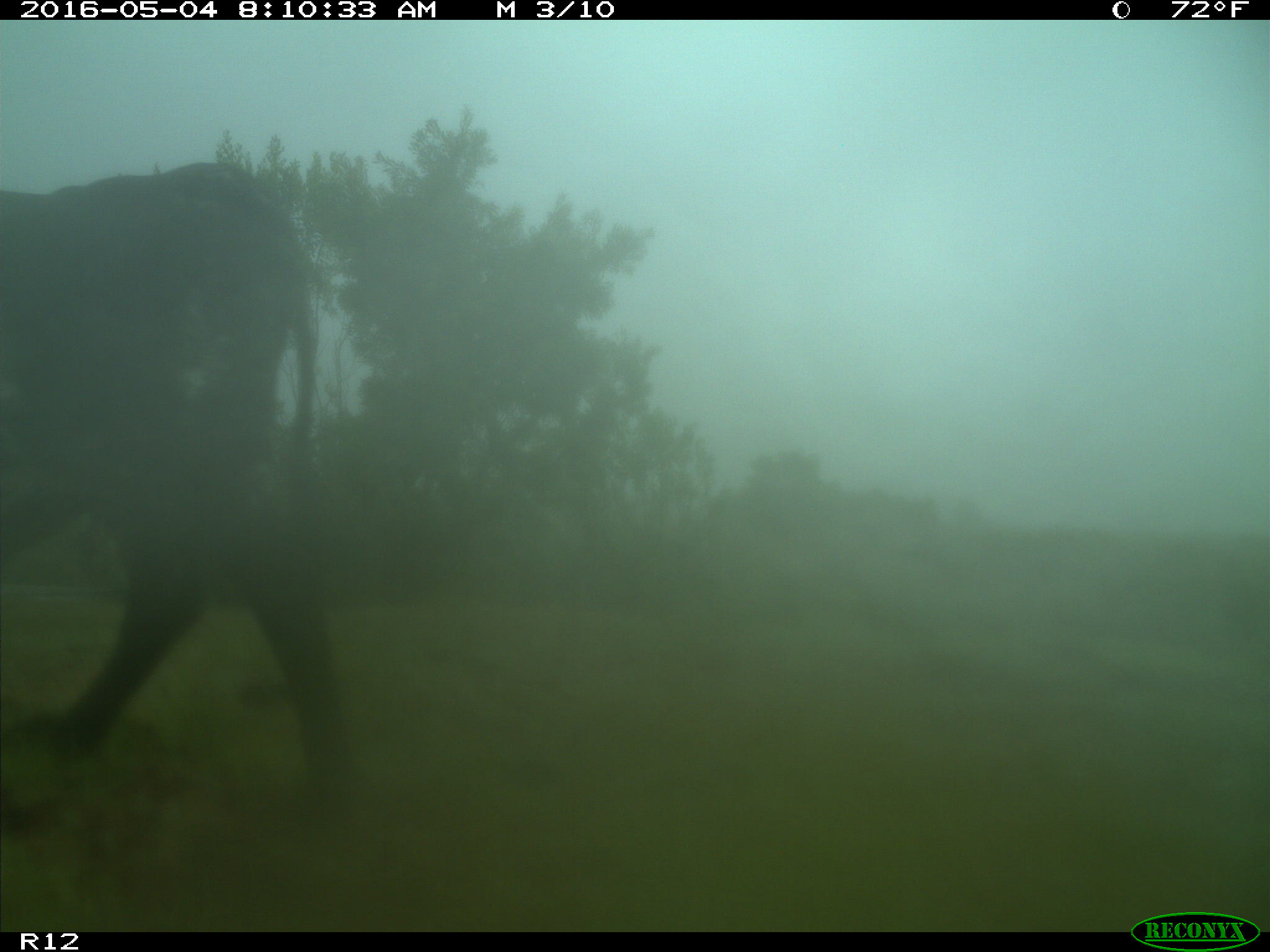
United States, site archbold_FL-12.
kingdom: Animalia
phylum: Chordata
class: Mammalia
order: Artiodactyla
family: Bovidae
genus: Bos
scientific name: Bos taurus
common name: domestic cow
Bos taurus (domestic cow).